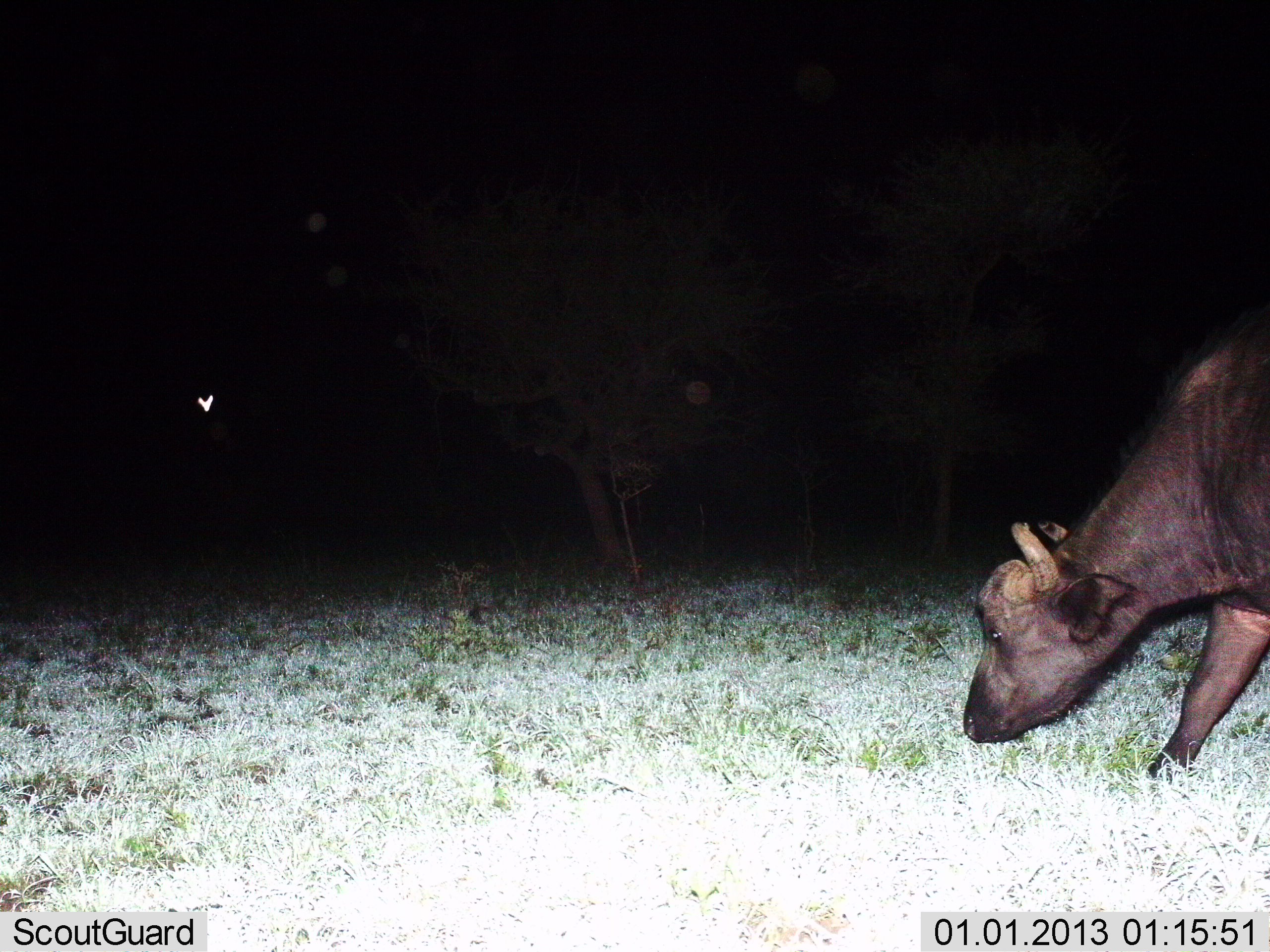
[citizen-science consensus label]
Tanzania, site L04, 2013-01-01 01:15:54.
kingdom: Animalia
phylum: Chordata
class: Mammalia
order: Artiodactyla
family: Bovidae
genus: Syncerus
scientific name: Syncerus caffer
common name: cape buffalo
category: buffalo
Buffalo (cape buffalo) (Syncerus caffer), count 1. Behavior (volunteer vote fractions): standing 12%, resting 0%, moving 18%, interacting 0%. Young present (vote fraction): 0%. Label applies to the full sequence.